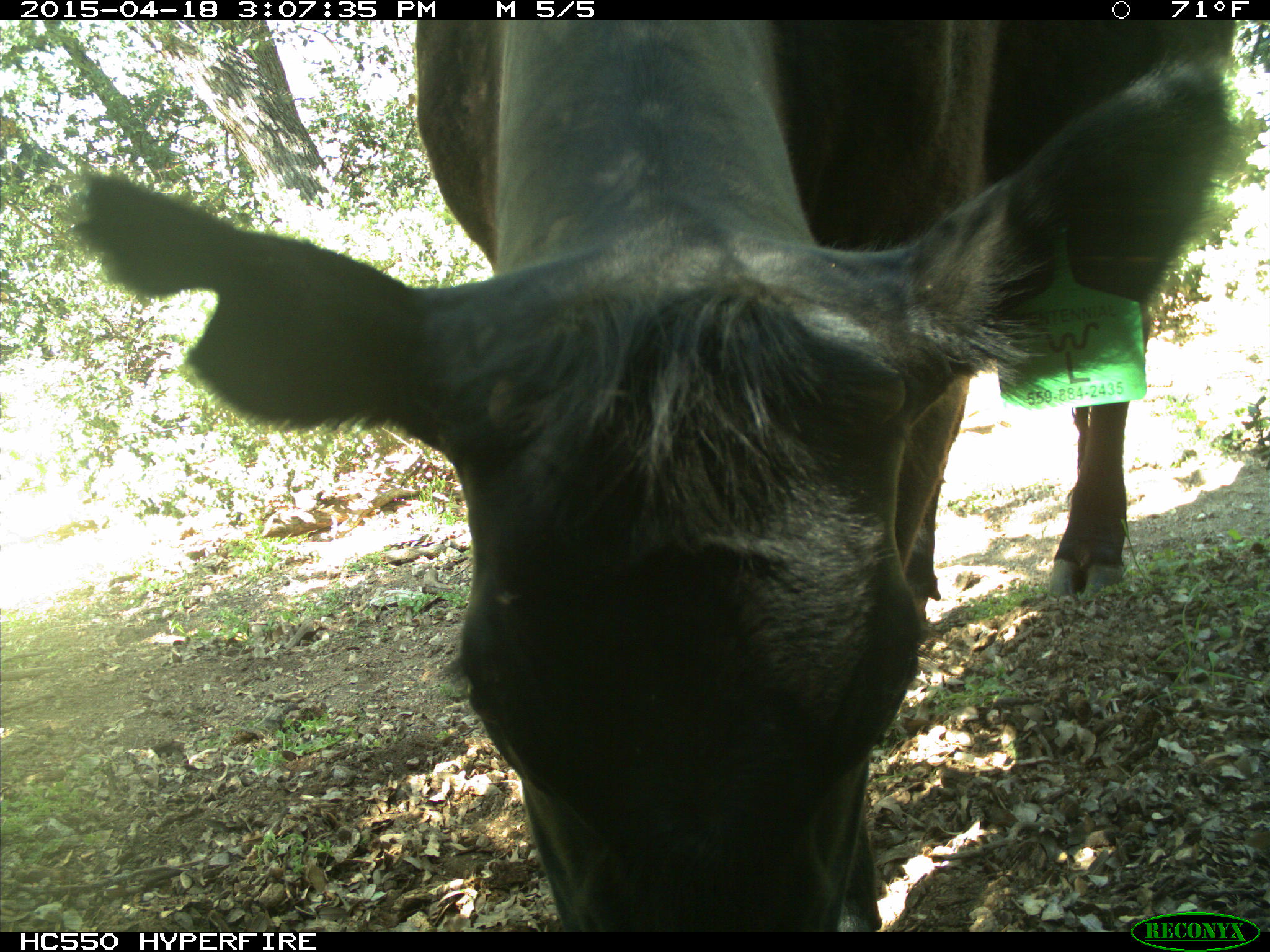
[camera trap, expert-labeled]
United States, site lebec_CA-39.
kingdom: Animalia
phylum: Chordata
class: Mammalia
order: Artiodactyla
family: Bovidae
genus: Bos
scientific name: Bos taurus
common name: domestic cow